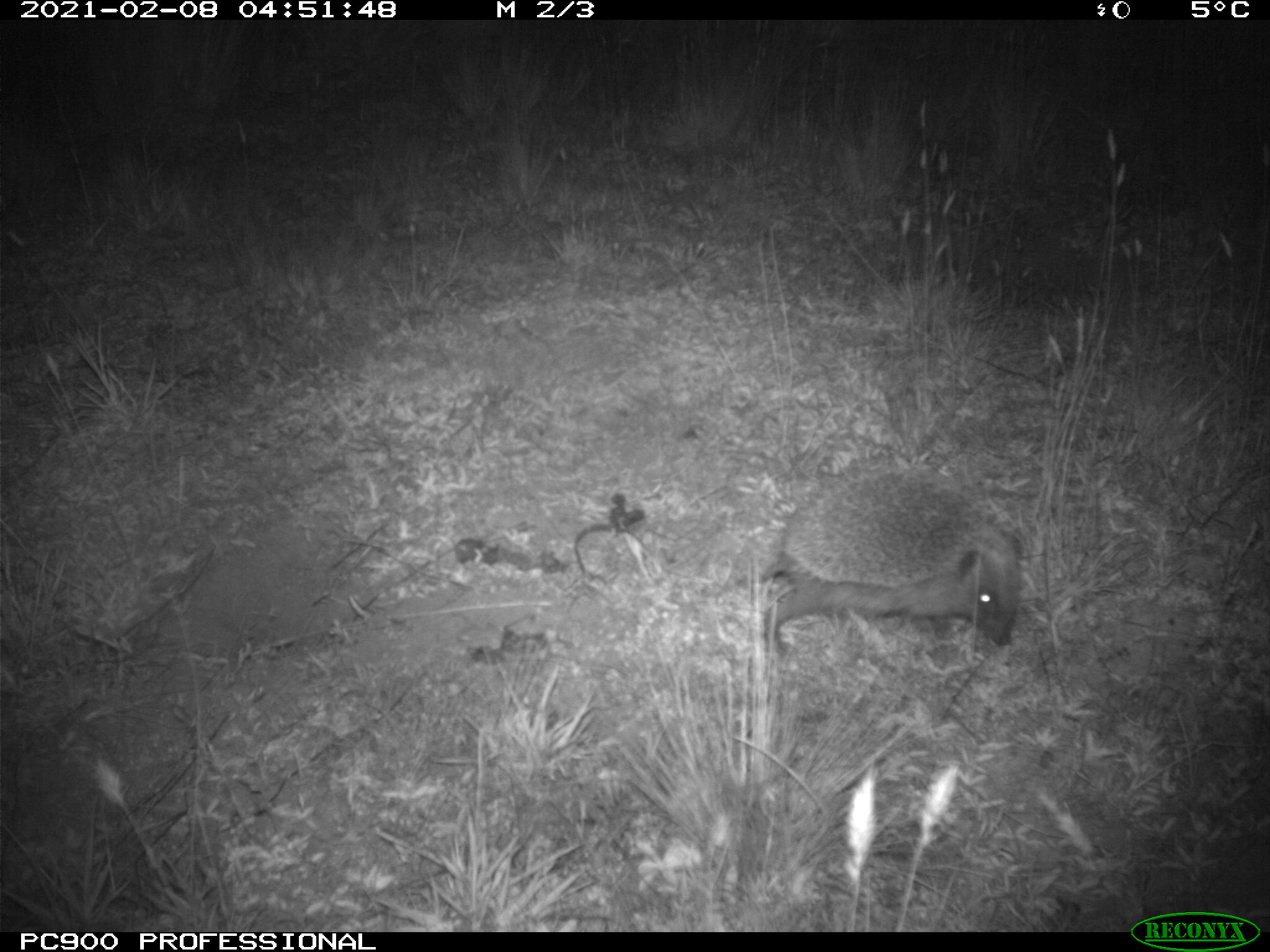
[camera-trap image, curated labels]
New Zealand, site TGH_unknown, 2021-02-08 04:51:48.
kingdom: Animalia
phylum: Chordata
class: Mammalia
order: Eulipotyphla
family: Erinaceidae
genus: Erinaceus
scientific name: Erinaceus europaeus europaeus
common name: european hedgehog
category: hedgehog